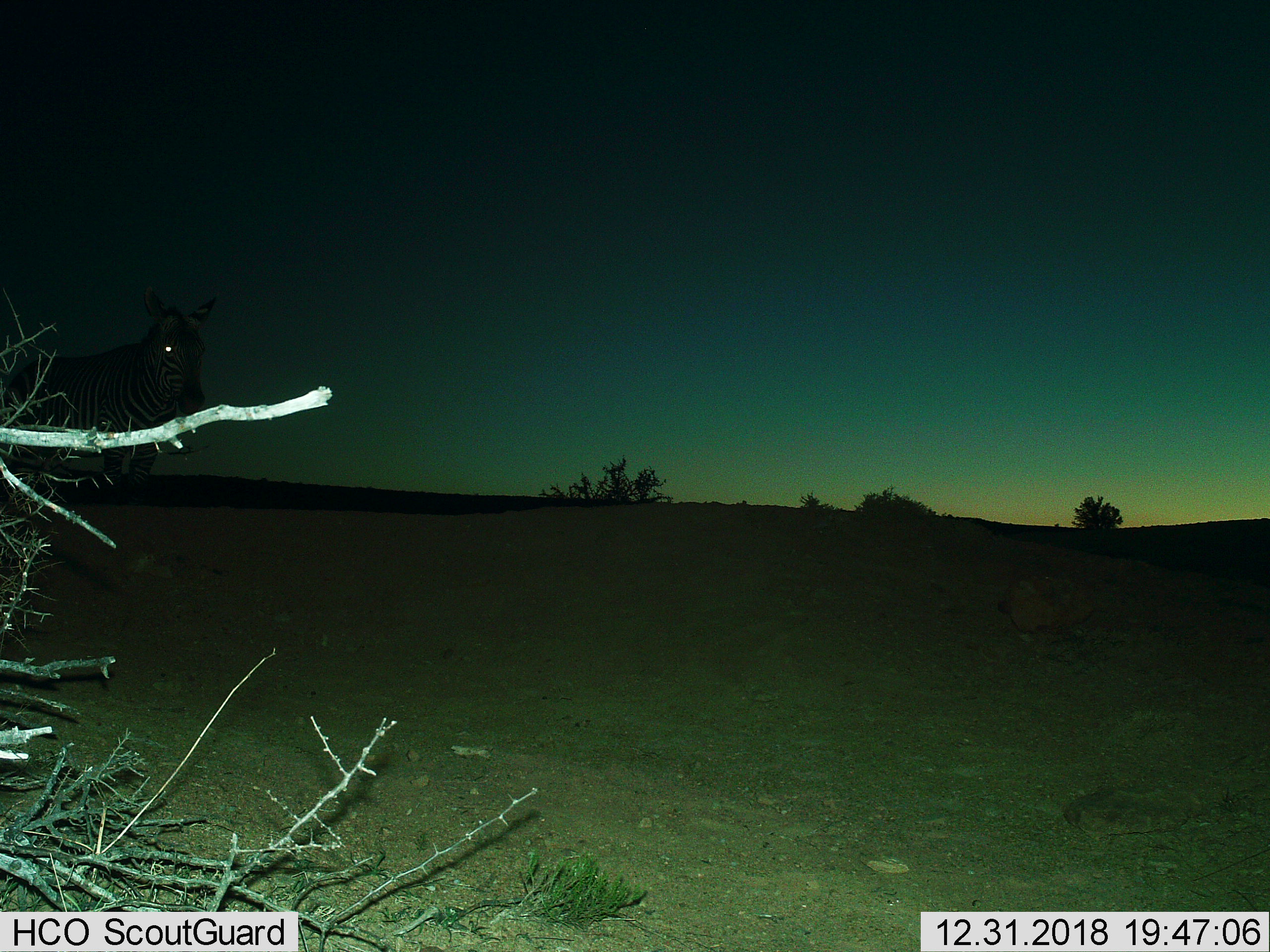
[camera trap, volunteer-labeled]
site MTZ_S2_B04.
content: unidentified animal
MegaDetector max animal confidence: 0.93